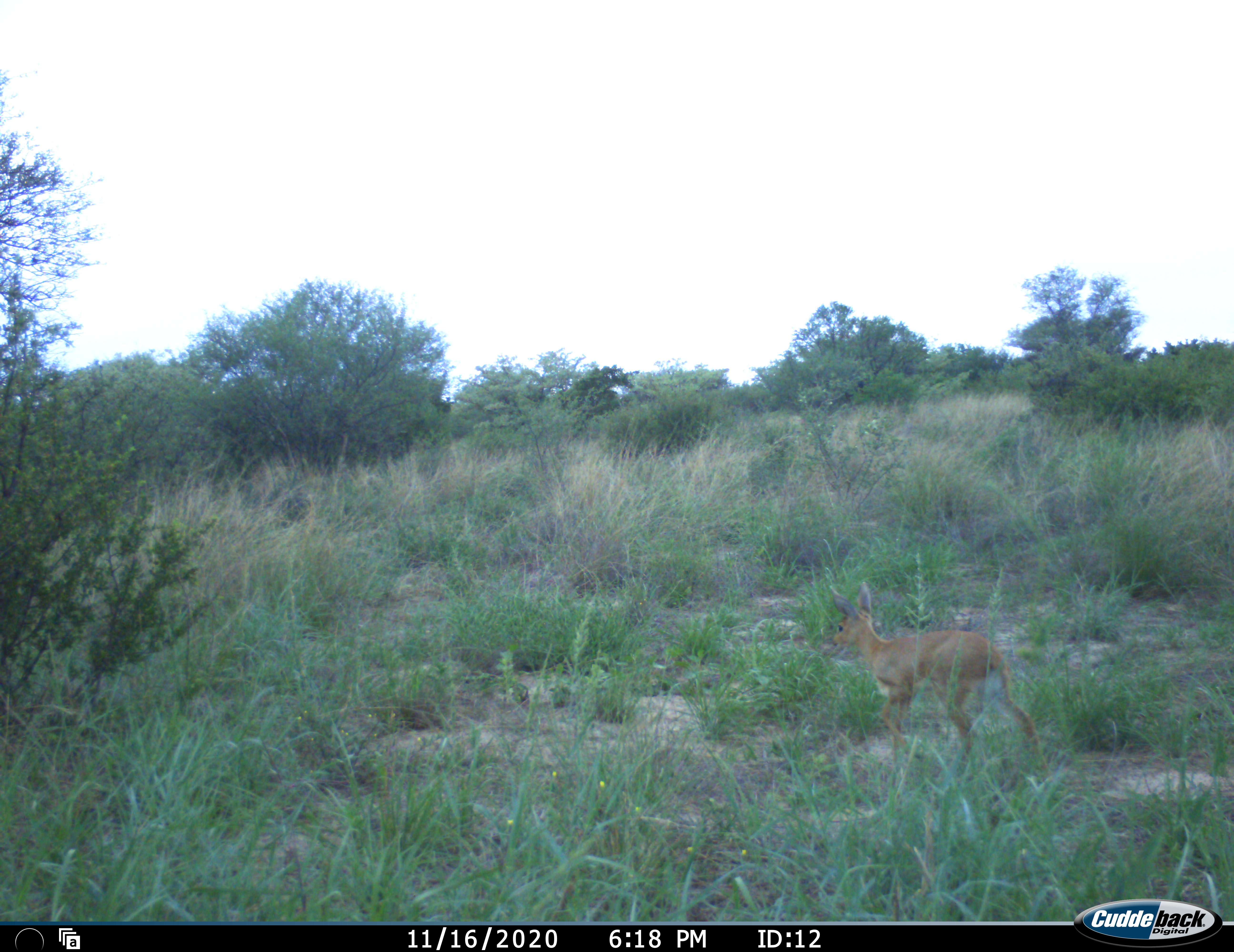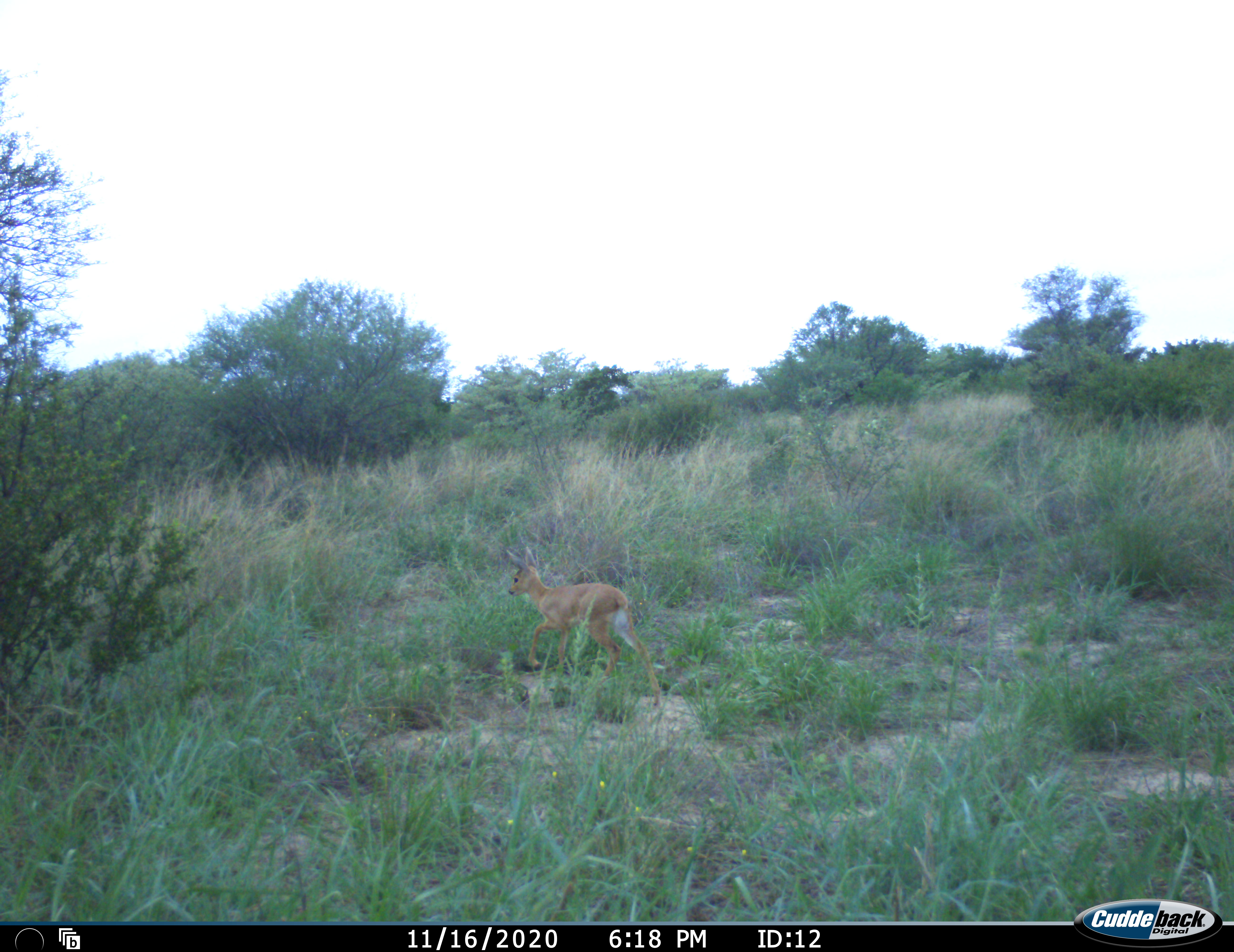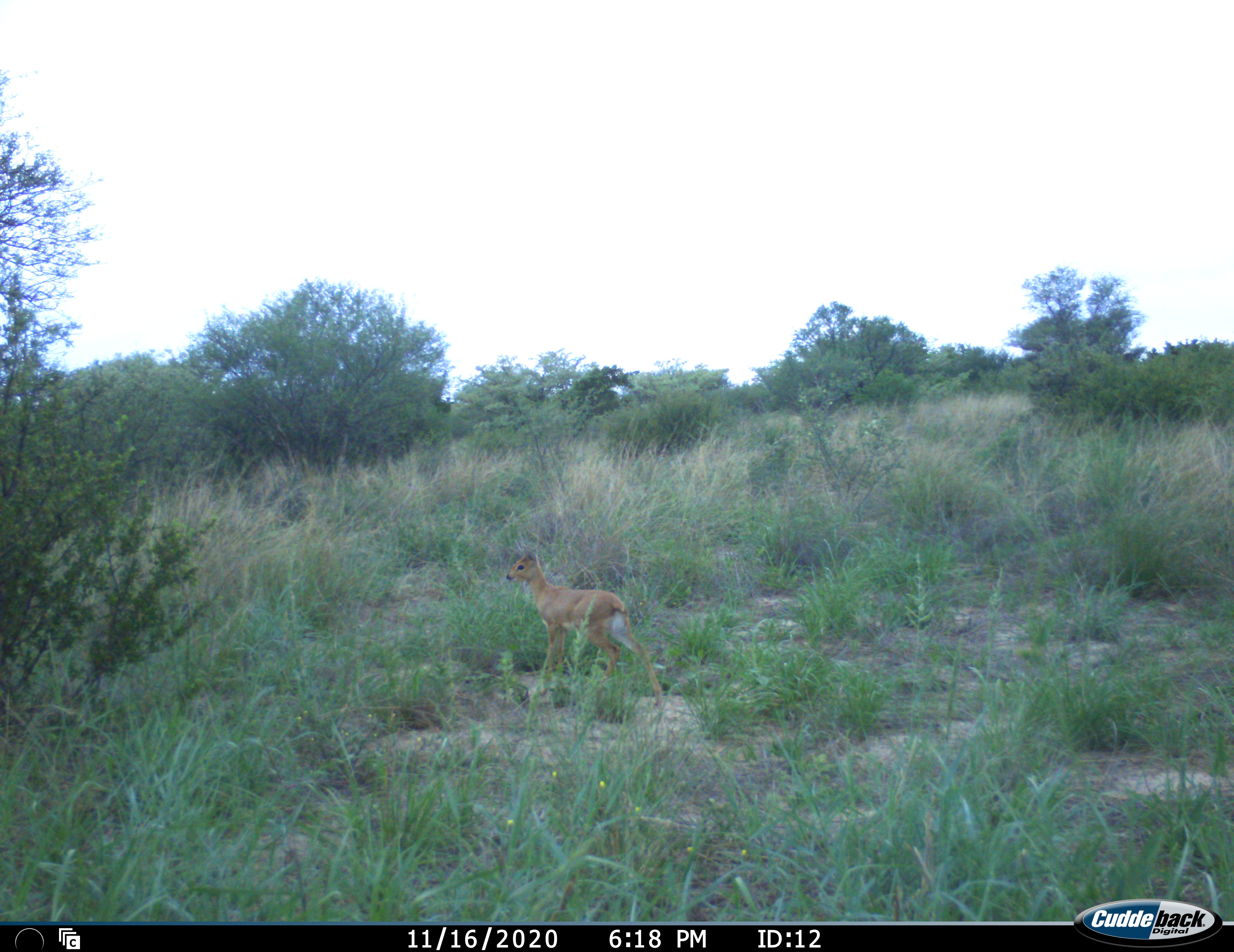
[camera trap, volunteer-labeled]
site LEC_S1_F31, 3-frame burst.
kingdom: Animalia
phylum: Chordata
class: Mammalia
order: Artiodactyla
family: Bovidae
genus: Raphicerus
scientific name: Raphicerus campestris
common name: steenbok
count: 1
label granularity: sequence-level